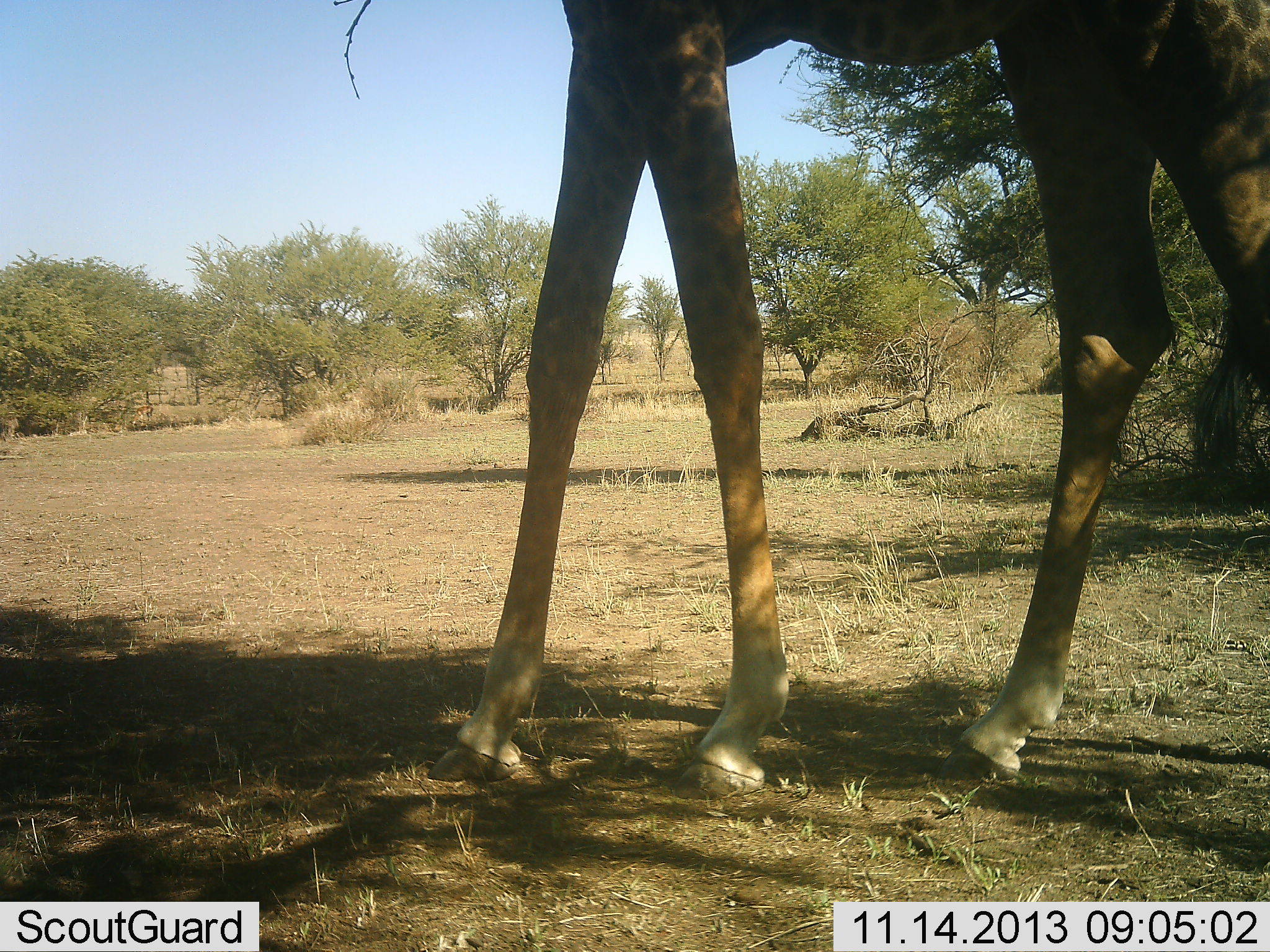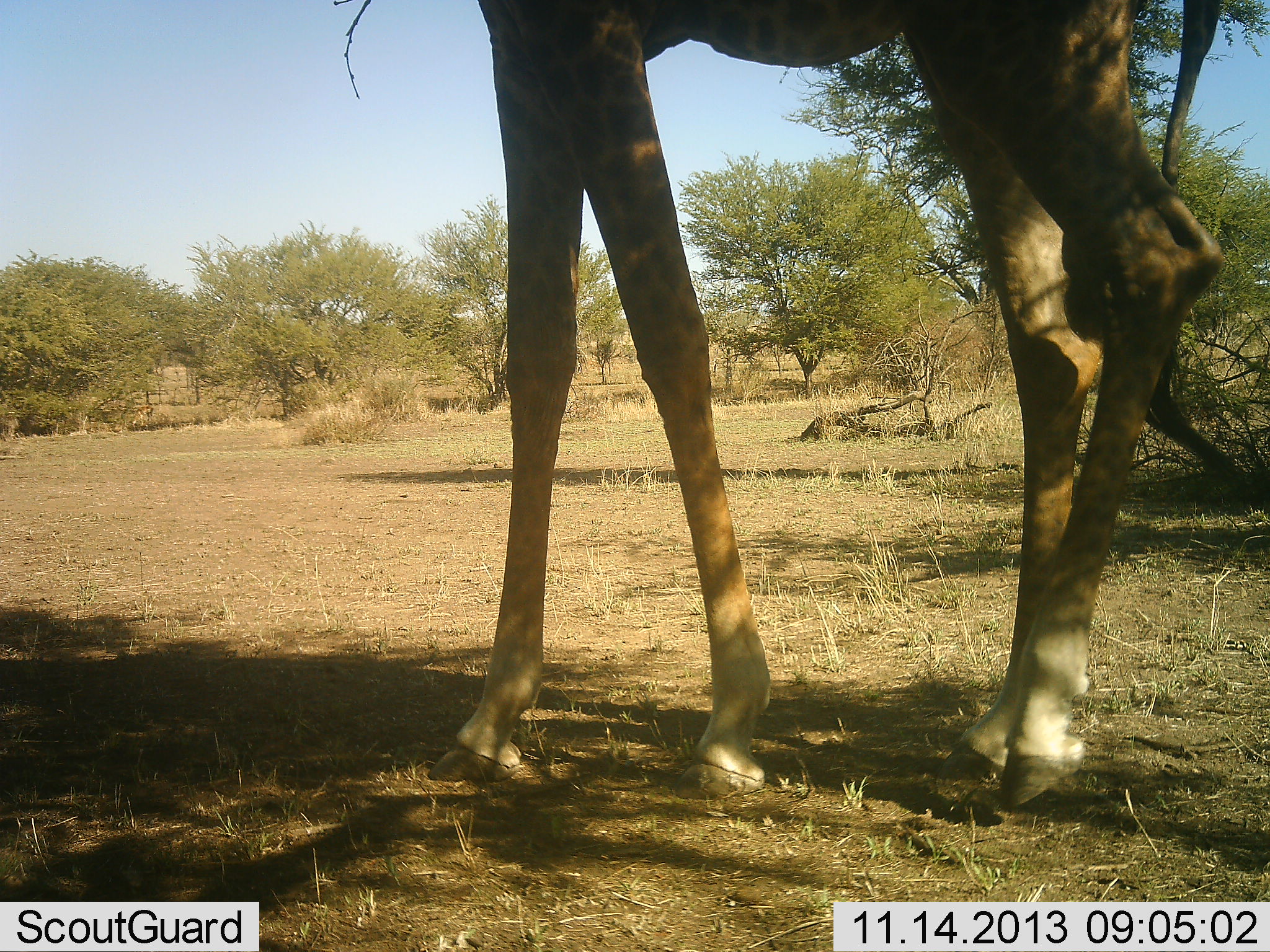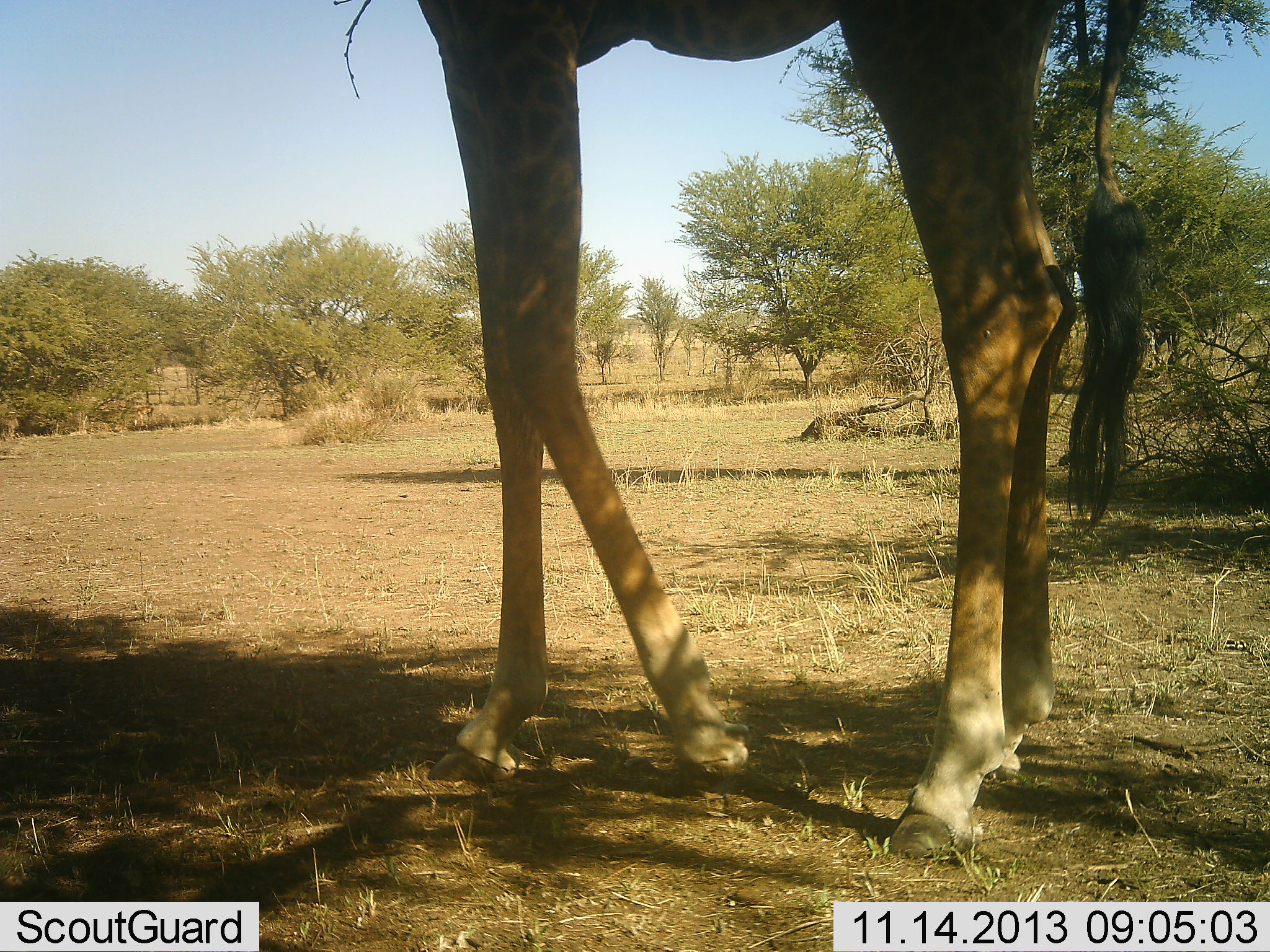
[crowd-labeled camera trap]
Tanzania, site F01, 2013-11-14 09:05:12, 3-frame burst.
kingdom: Animalia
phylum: Chordata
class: Mammalia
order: Artiodactyla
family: Giraffidae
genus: Giraffa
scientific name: Giraffa camelopardalis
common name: giraffe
Giraffe (Giraffa camelopardalis), count 1. Behavior (volunteer vote fractions): standing 20%, resting 0%, moving 70%, interacting 0%. Young present (vote fraction): 0%. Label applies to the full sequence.